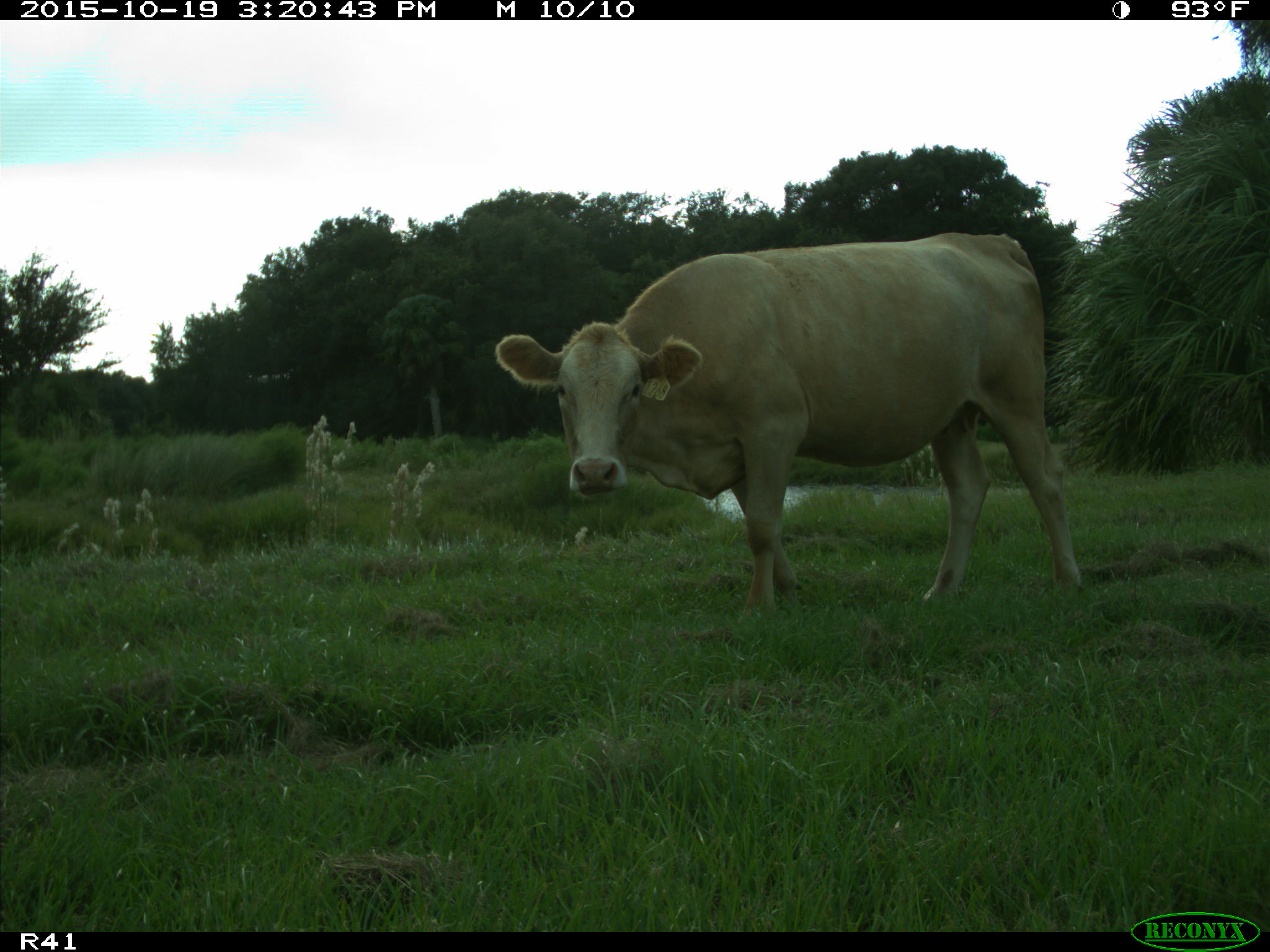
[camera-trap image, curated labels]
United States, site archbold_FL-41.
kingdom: Animalia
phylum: Chordata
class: Mammalia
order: Artiodactyla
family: Bovidae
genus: Bos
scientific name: Bos taurus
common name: domestic cow